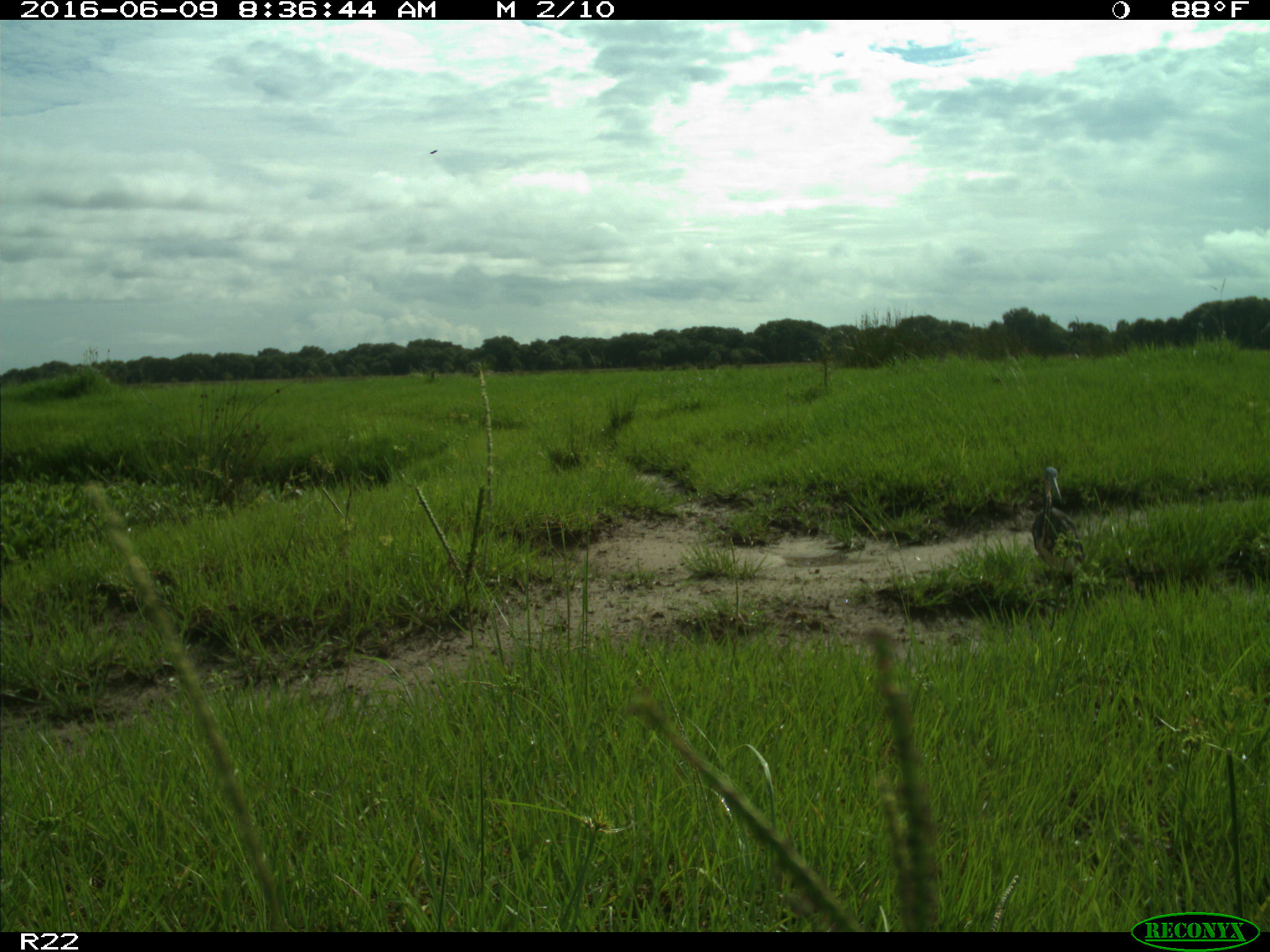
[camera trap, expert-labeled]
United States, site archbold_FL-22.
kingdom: Animalia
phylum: Chordata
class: Aves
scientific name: Aves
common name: birds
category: unidentified bird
Unidentified bird (birds) (Aves).